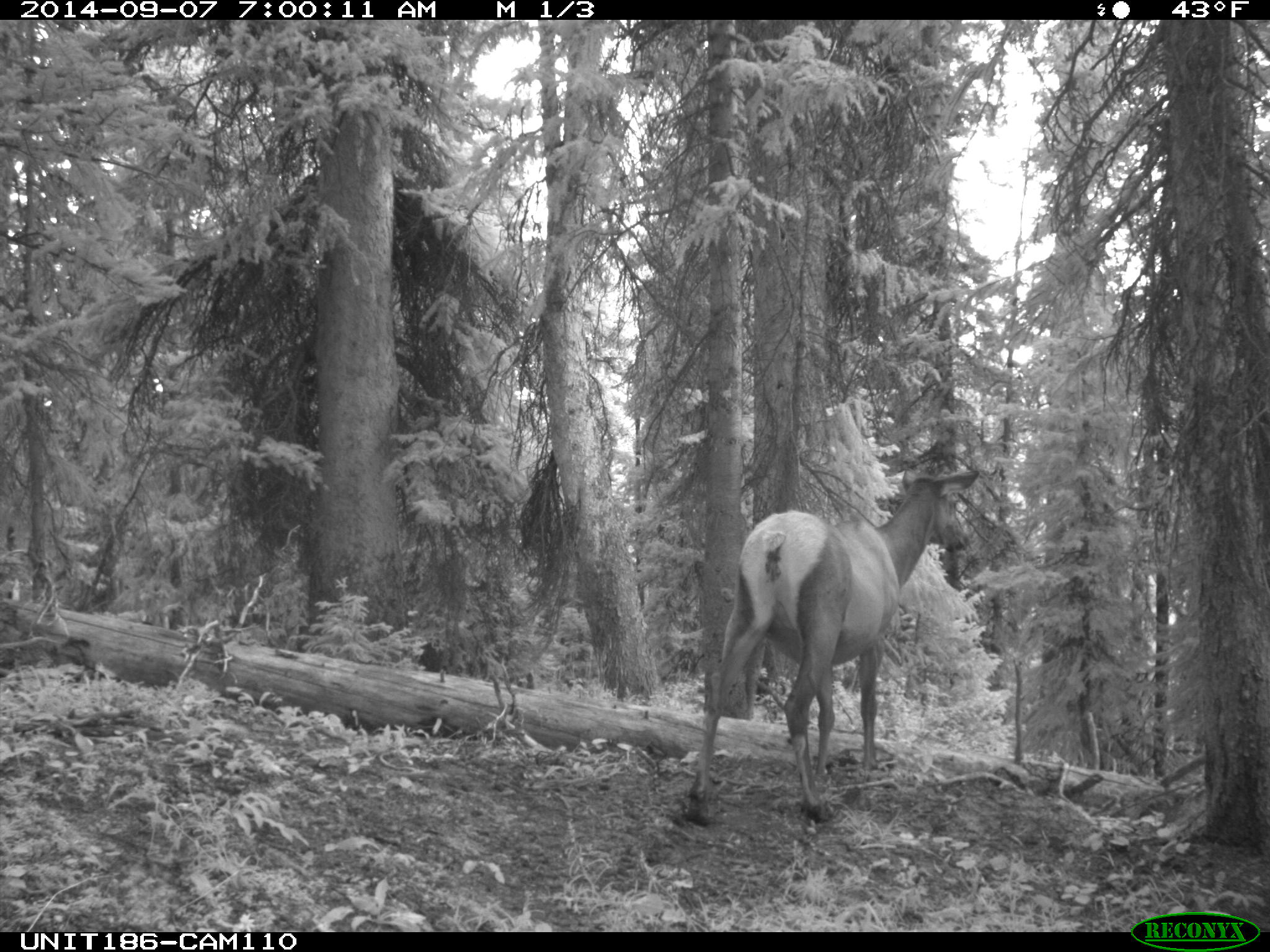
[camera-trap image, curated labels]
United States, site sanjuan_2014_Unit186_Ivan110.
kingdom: Animalia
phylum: Chordata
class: Mammalia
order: Artiodactyla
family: Cervidae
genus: Cervus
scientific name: Cervus elaphus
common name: red deer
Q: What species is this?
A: Cervus elaphus (red deer).